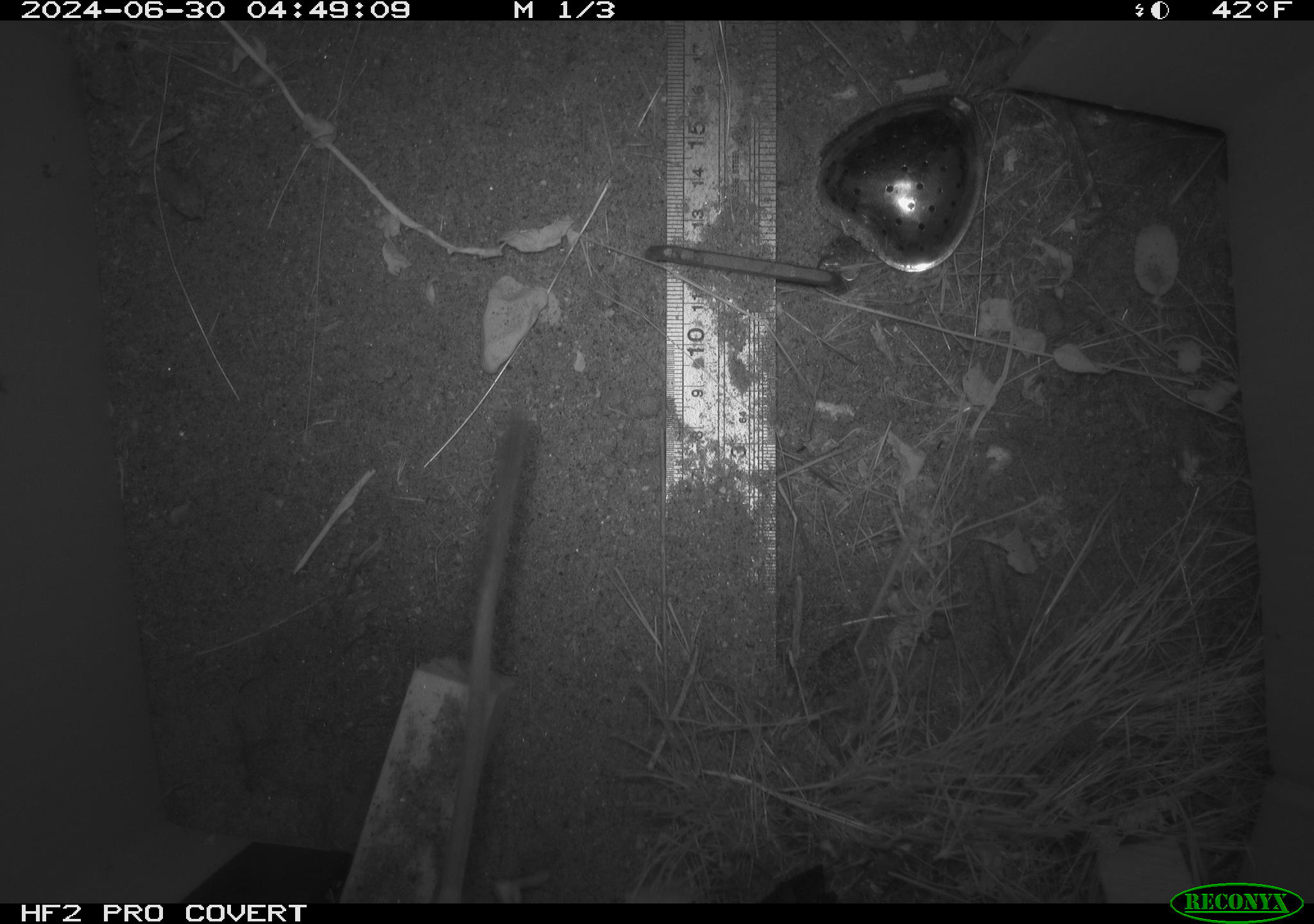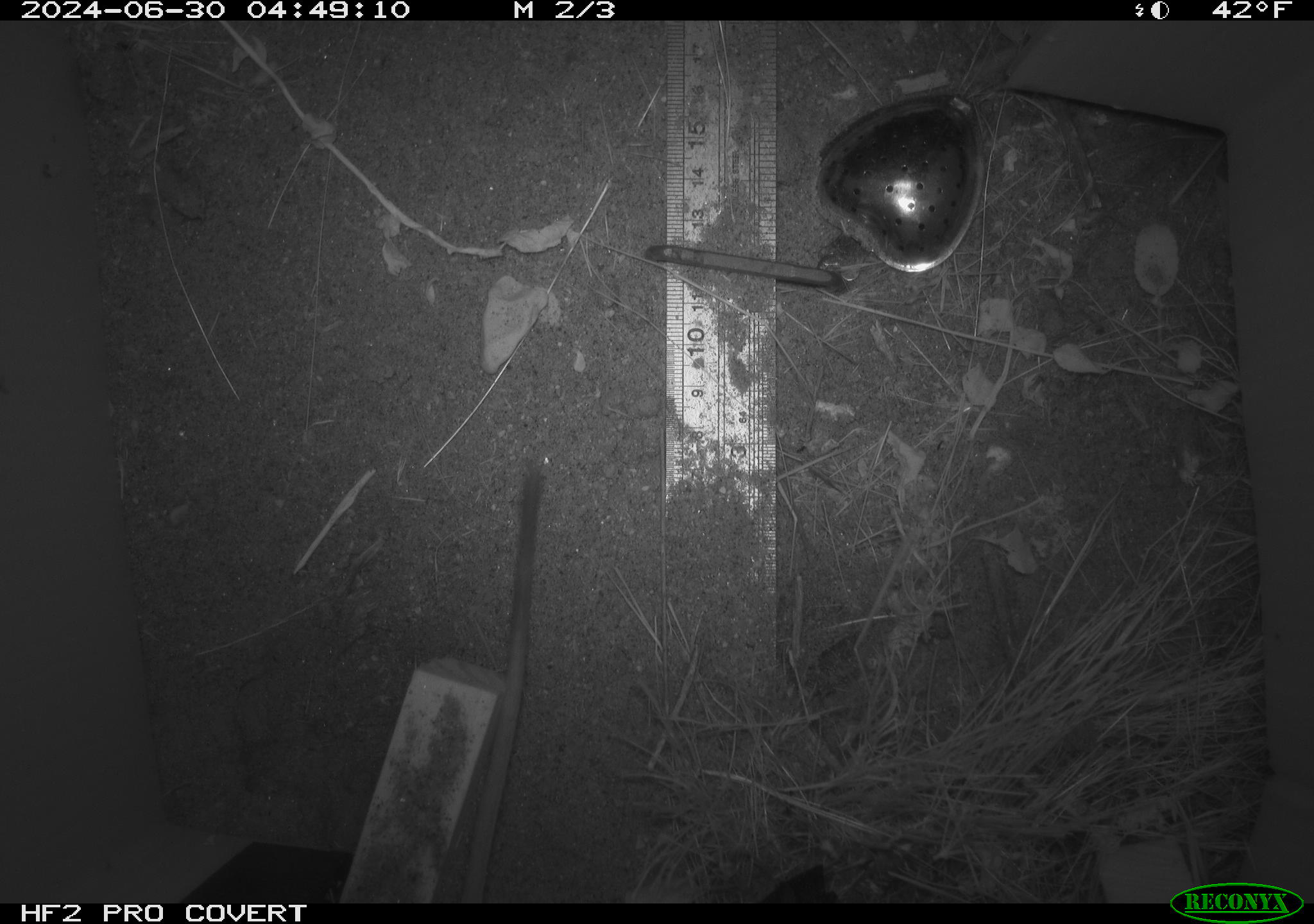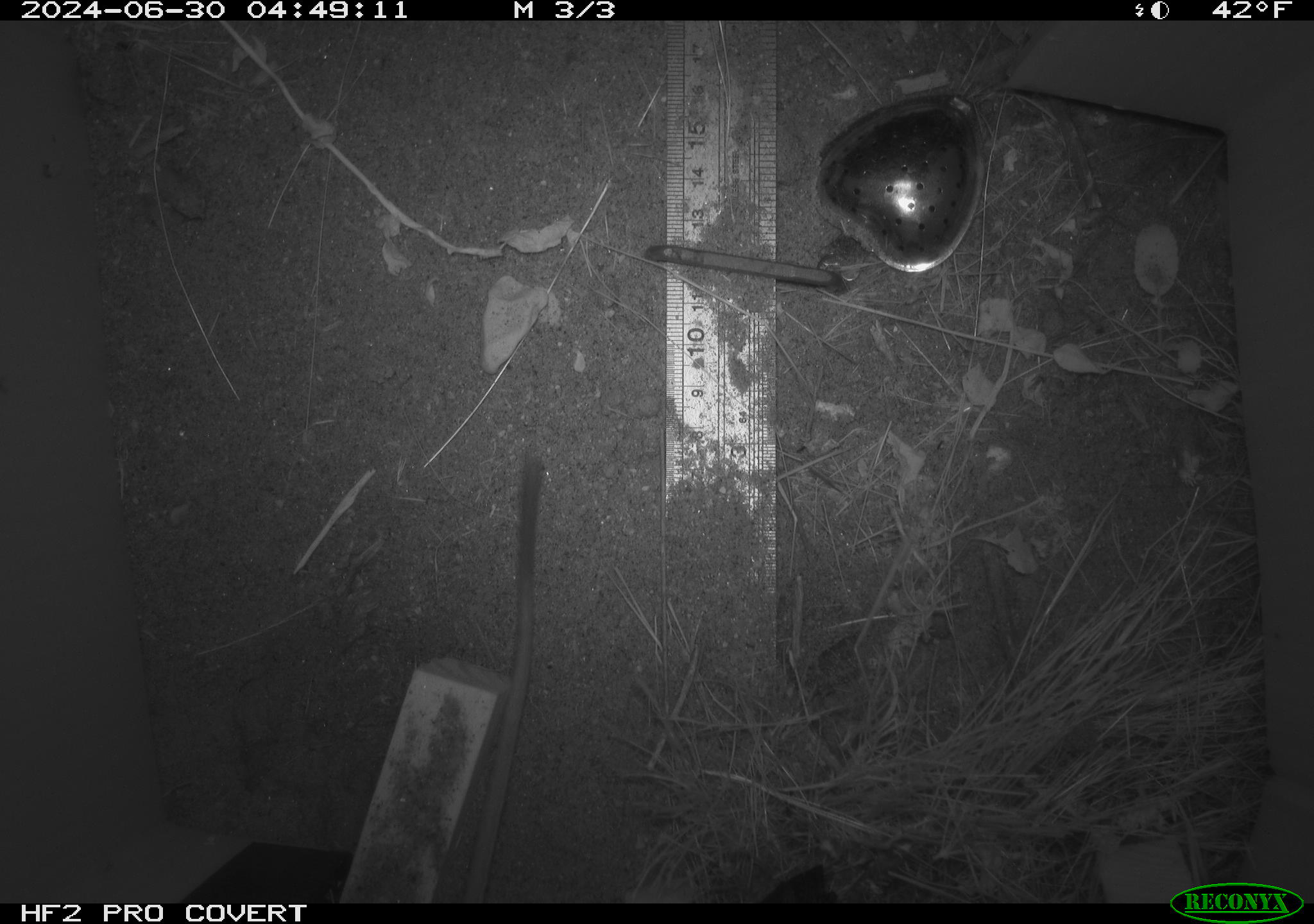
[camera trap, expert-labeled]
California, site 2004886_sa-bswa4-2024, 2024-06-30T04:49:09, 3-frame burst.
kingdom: Animalia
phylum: Chordata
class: Mammalia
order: Rodentia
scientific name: Rodentia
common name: rodent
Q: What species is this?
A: Rodent (Rodentia).